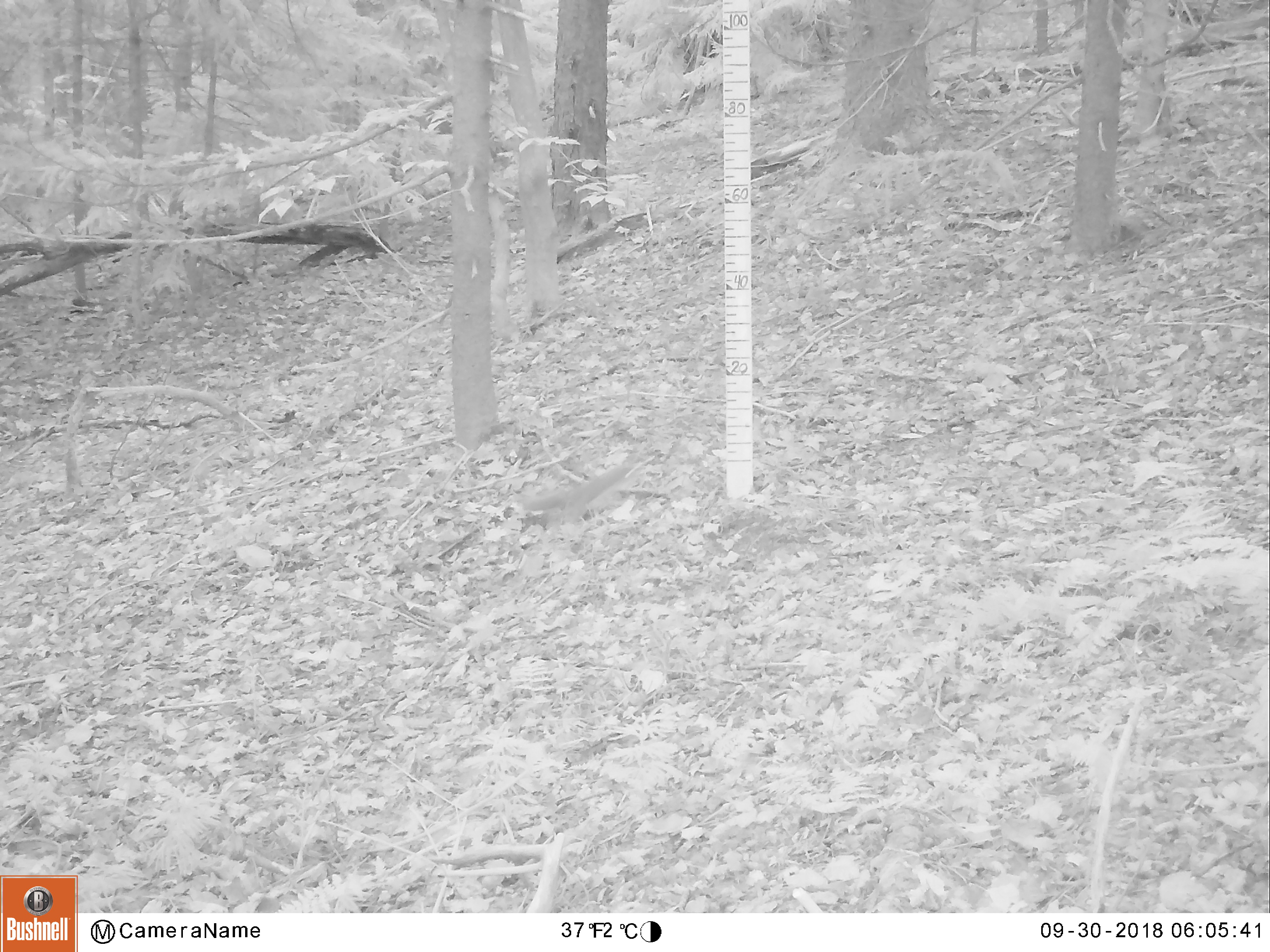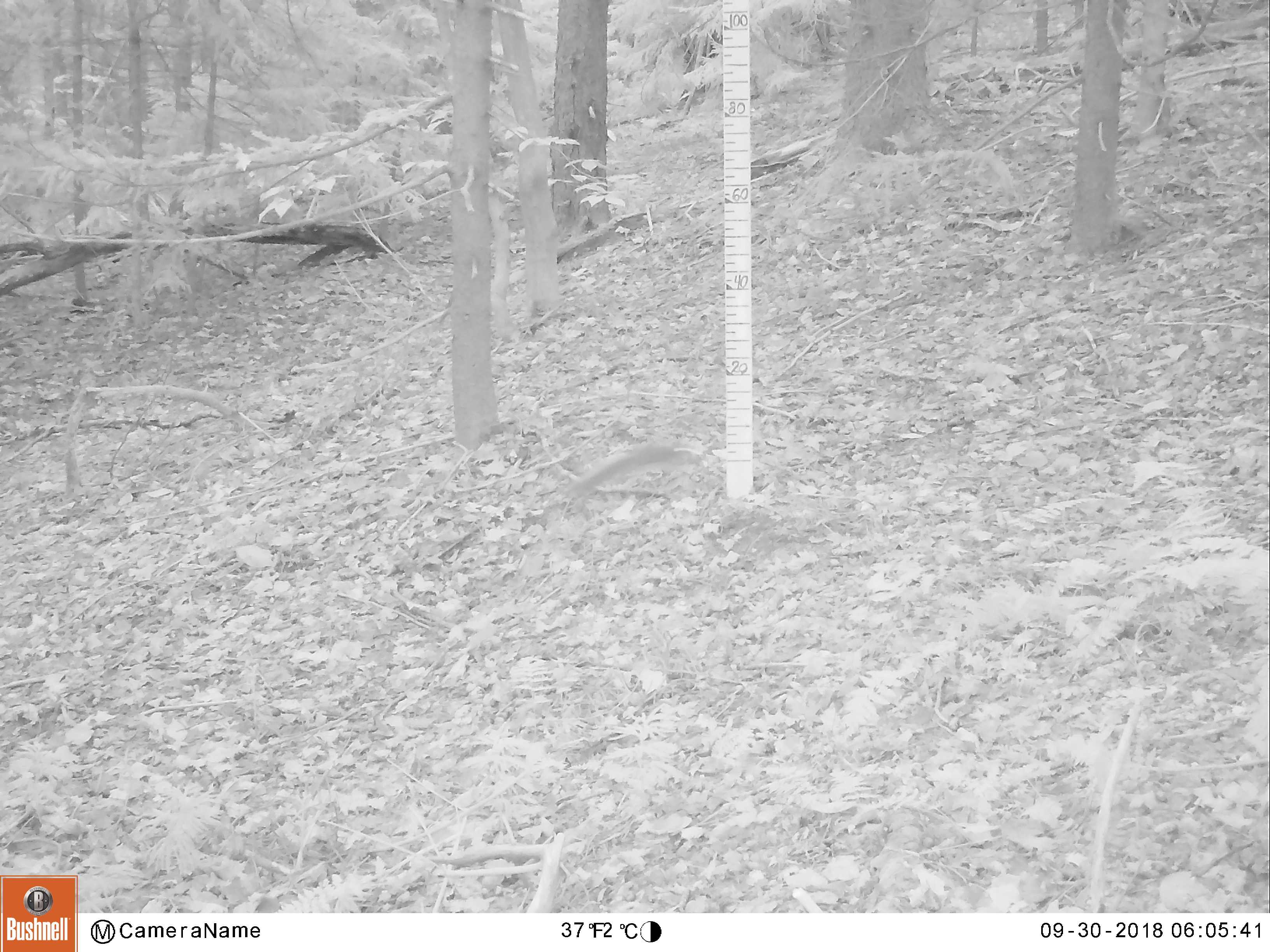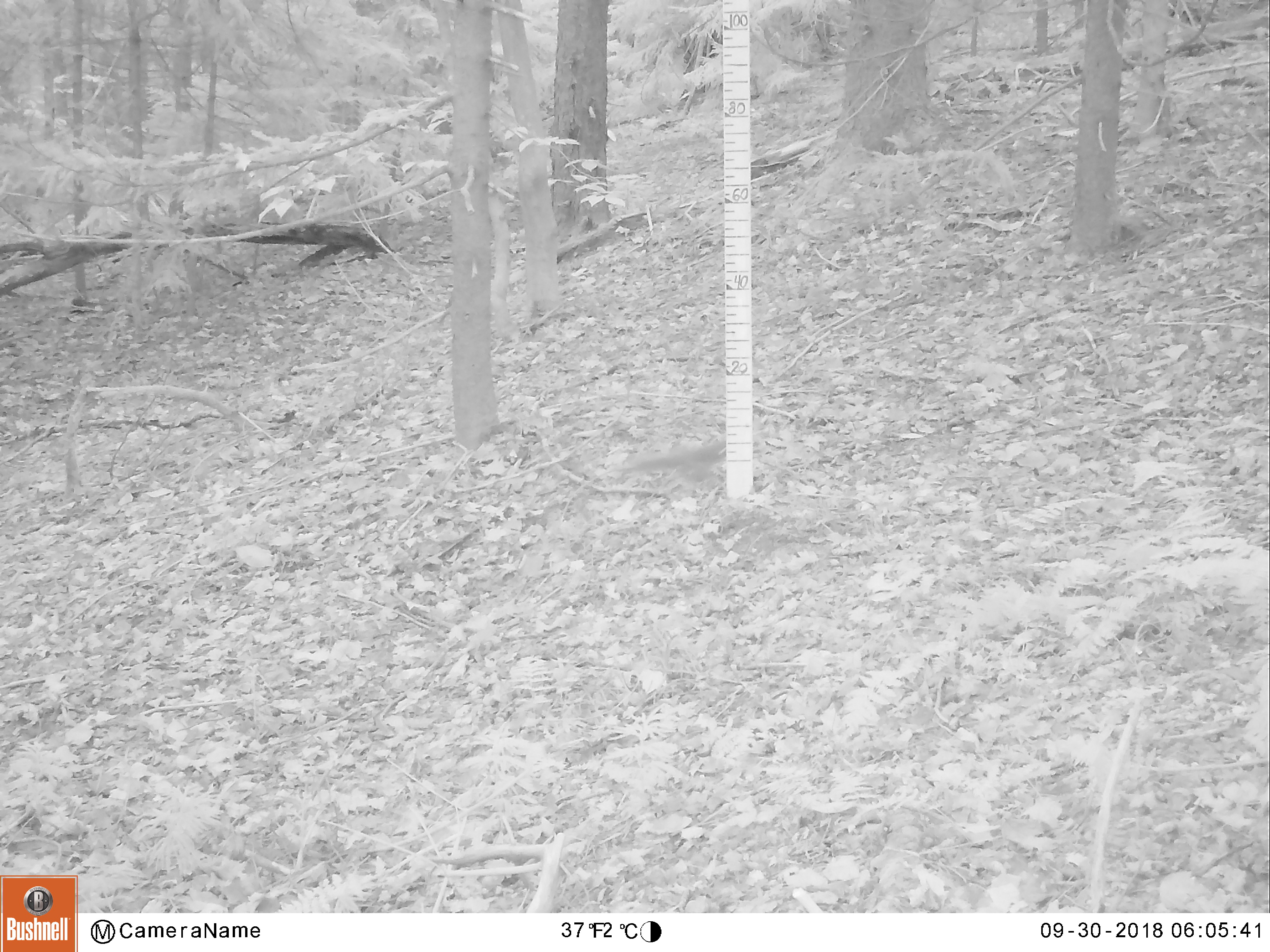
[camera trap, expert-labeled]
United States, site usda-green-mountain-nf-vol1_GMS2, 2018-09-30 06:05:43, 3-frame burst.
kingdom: Animalia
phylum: Chordata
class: Mammalia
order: Rodentia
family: Sciuridae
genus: Tamiasciurus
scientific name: Tamiasciurus hudsonicus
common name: red squirrel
Red squirrel (Tamiasciurus hudsonicus).